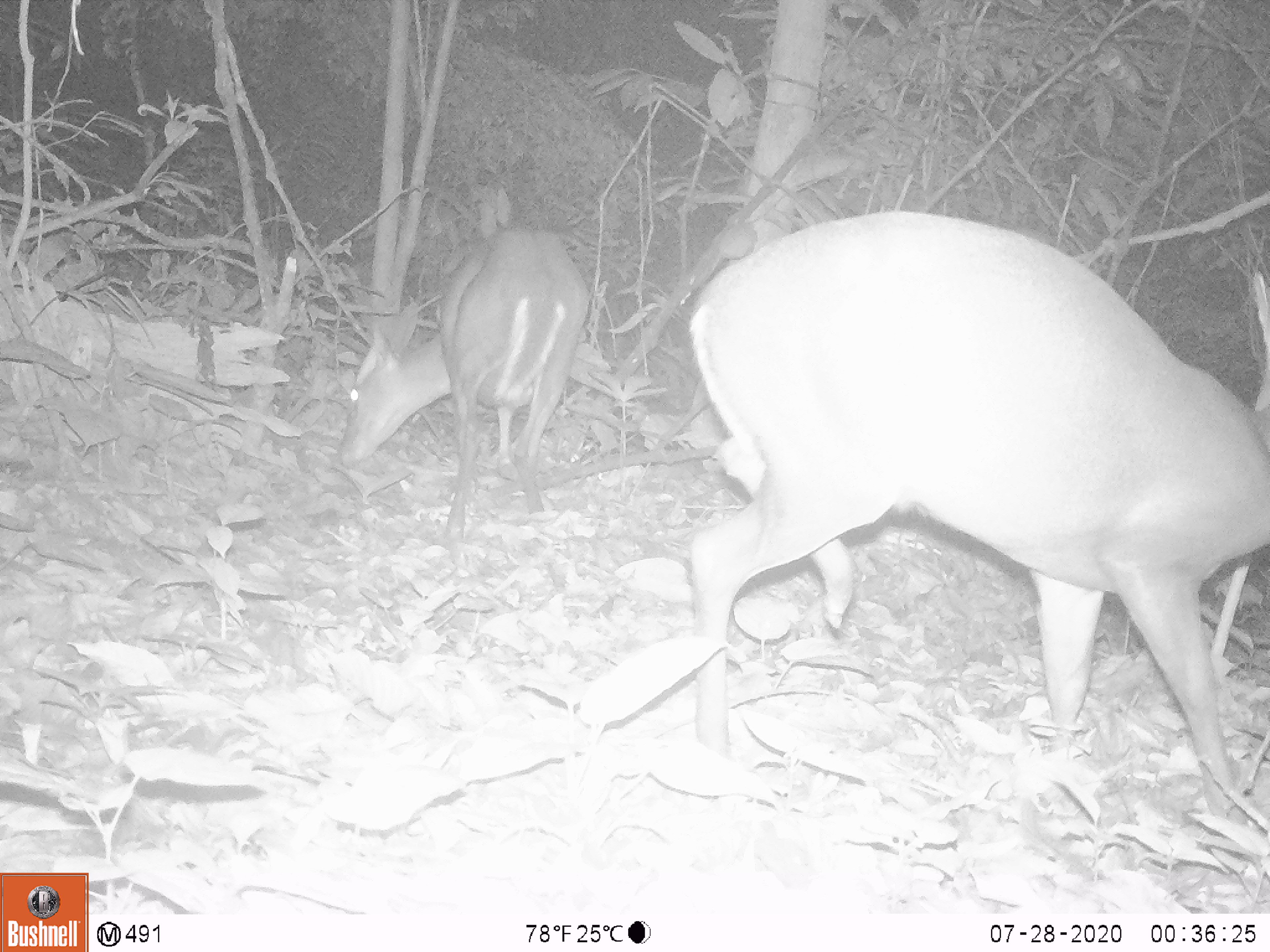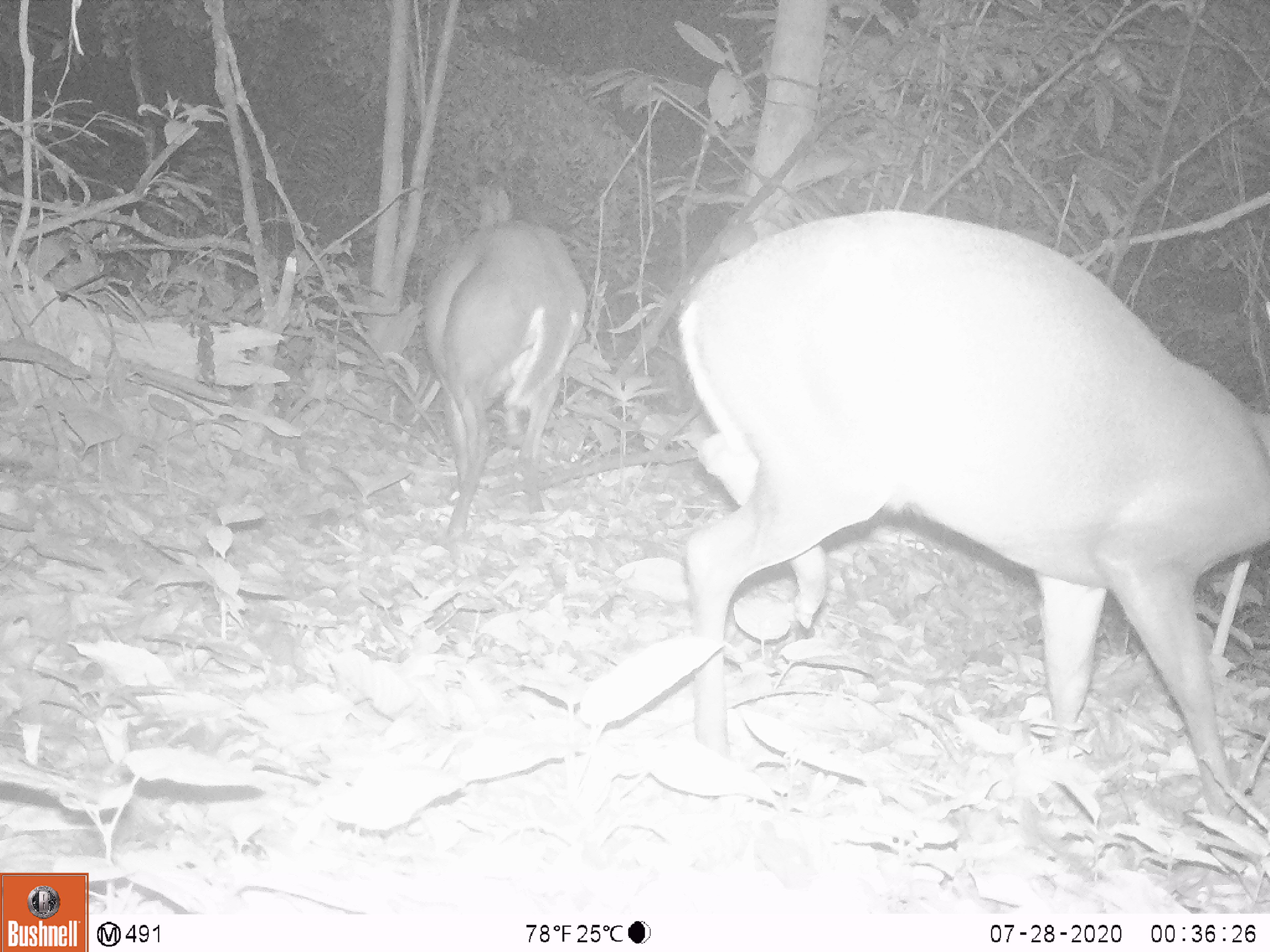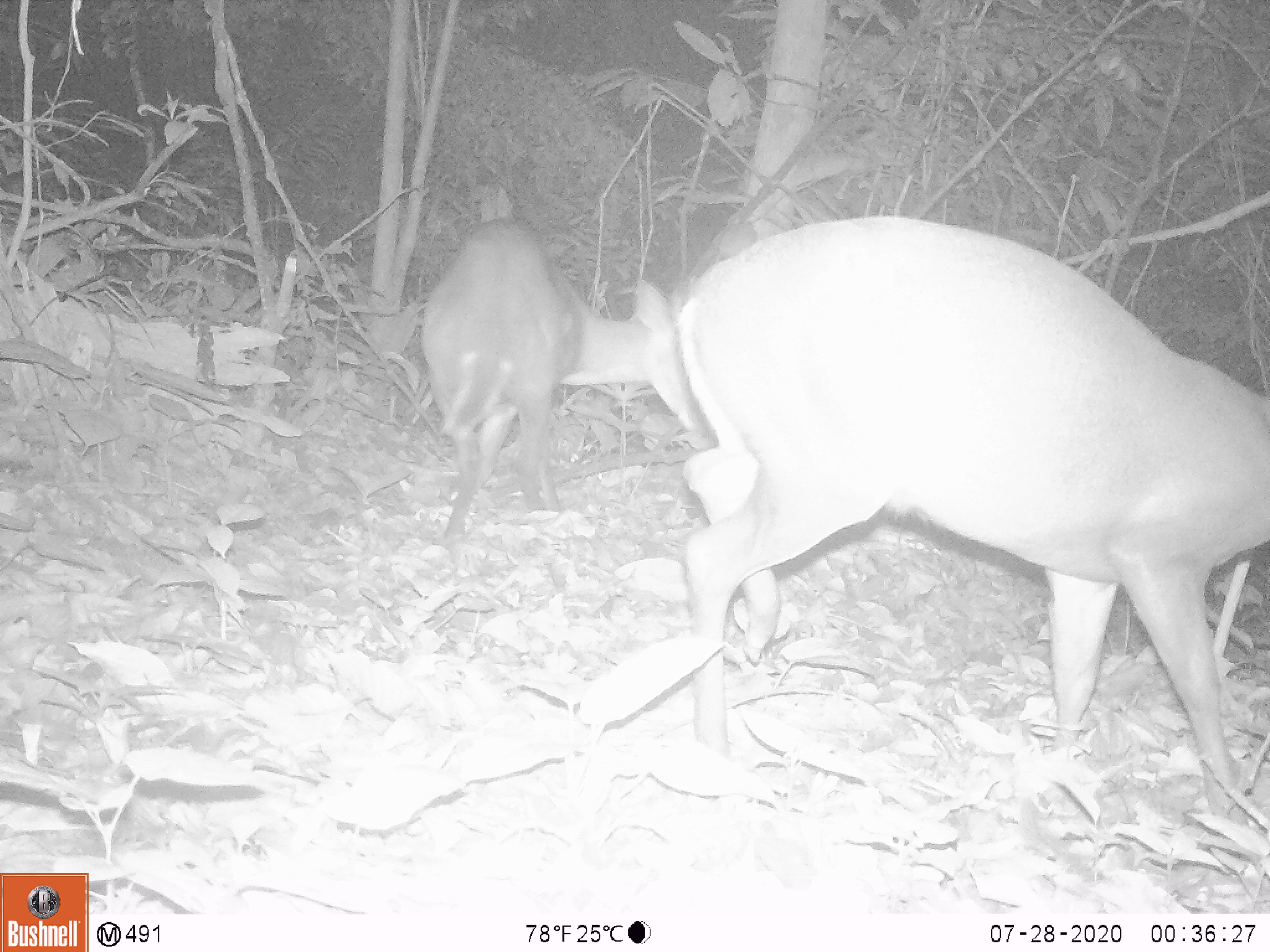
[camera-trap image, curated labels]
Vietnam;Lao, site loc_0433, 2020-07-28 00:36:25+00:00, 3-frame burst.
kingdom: Animalia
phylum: Chordata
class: Mammalia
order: Artiodactyla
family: Cervidae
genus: Muntiacus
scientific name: Muntiacus rooseveltorum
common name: roosevelt's muntjac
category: roosevelts muntjac group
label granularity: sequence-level